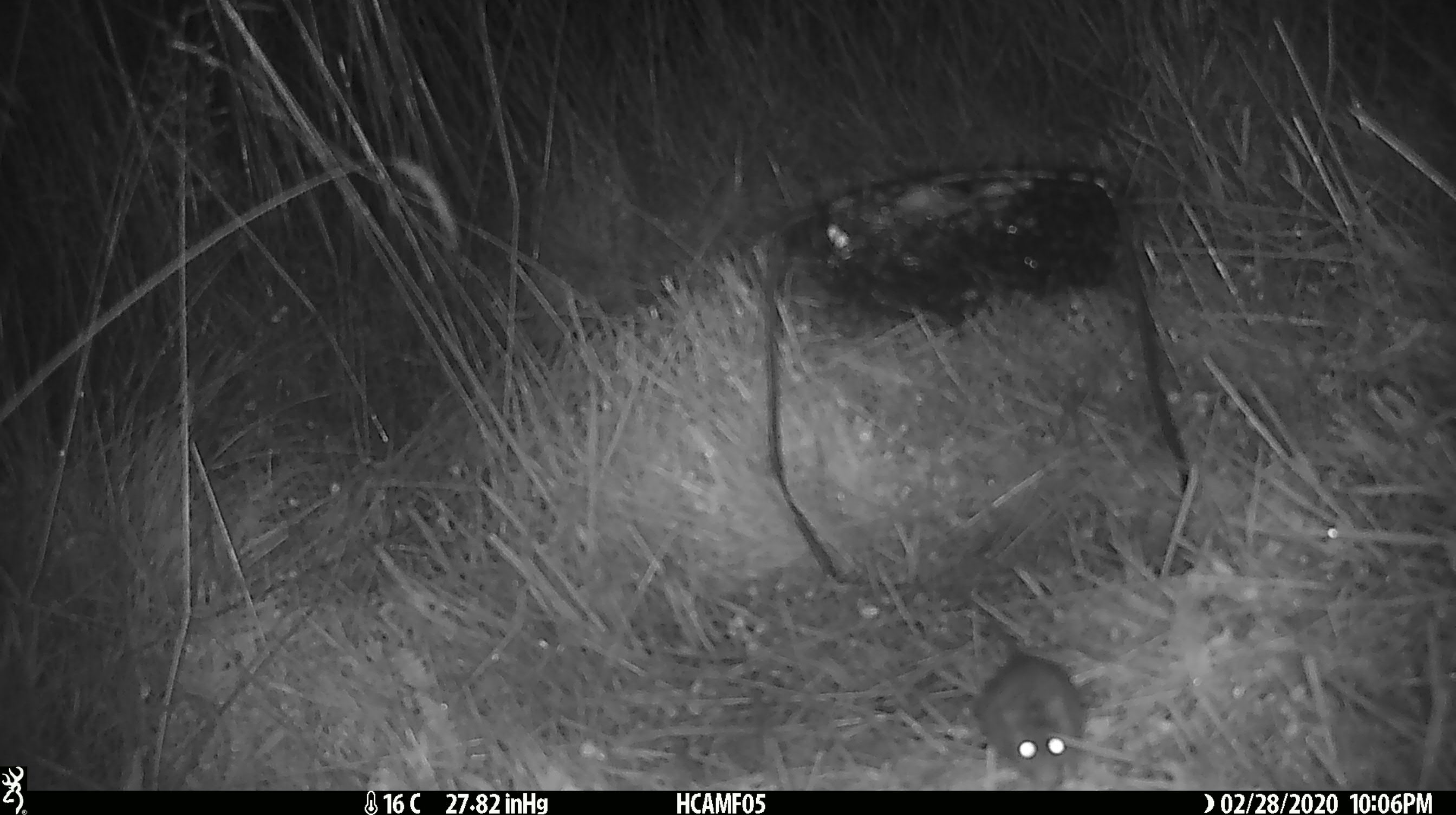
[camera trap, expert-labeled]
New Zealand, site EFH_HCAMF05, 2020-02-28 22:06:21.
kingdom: Animalia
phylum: Chordata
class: Mammalia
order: Rodentia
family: Muridae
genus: Mus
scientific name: Mus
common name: mouse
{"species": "mouse (Mus)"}